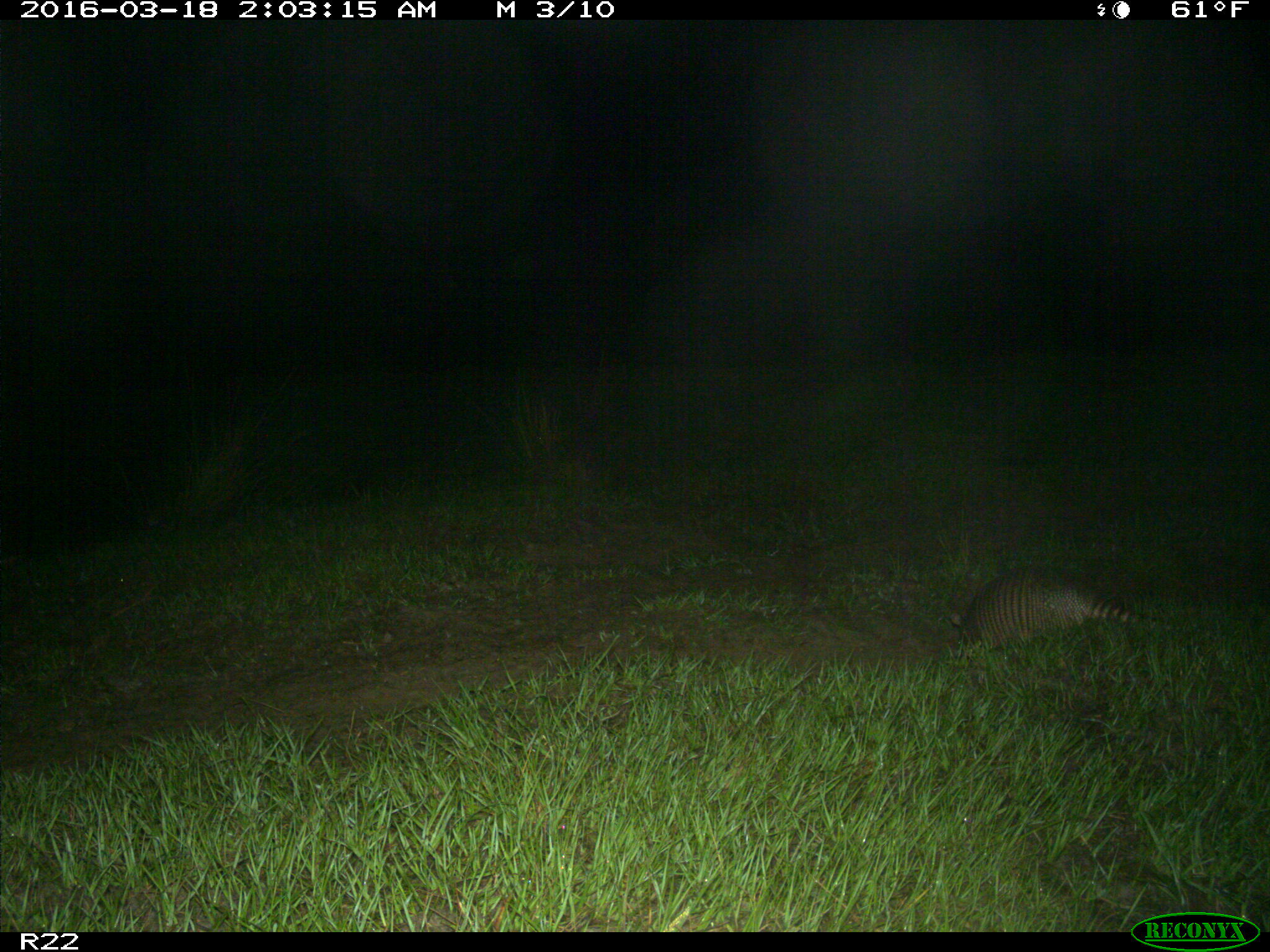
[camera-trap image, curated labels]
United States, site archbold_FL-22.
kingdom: Animalia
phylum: Chordata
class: Mammalia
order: Cingulata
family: Dasypodidae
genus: Dasypus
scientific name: Dasypus novemcinctus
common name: nine-banded armadillo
Dasypus novemcinctus (nine-banded armadillo).